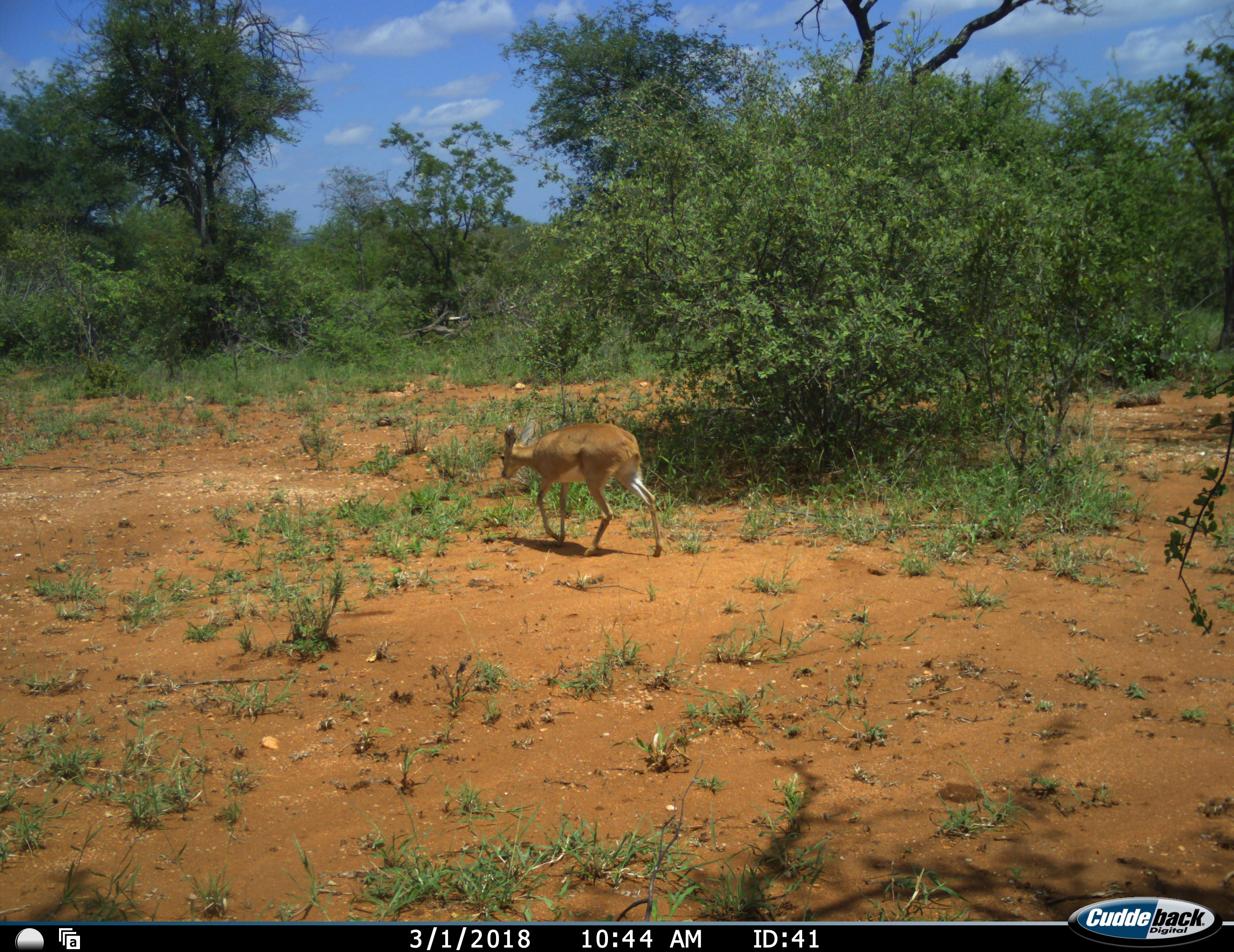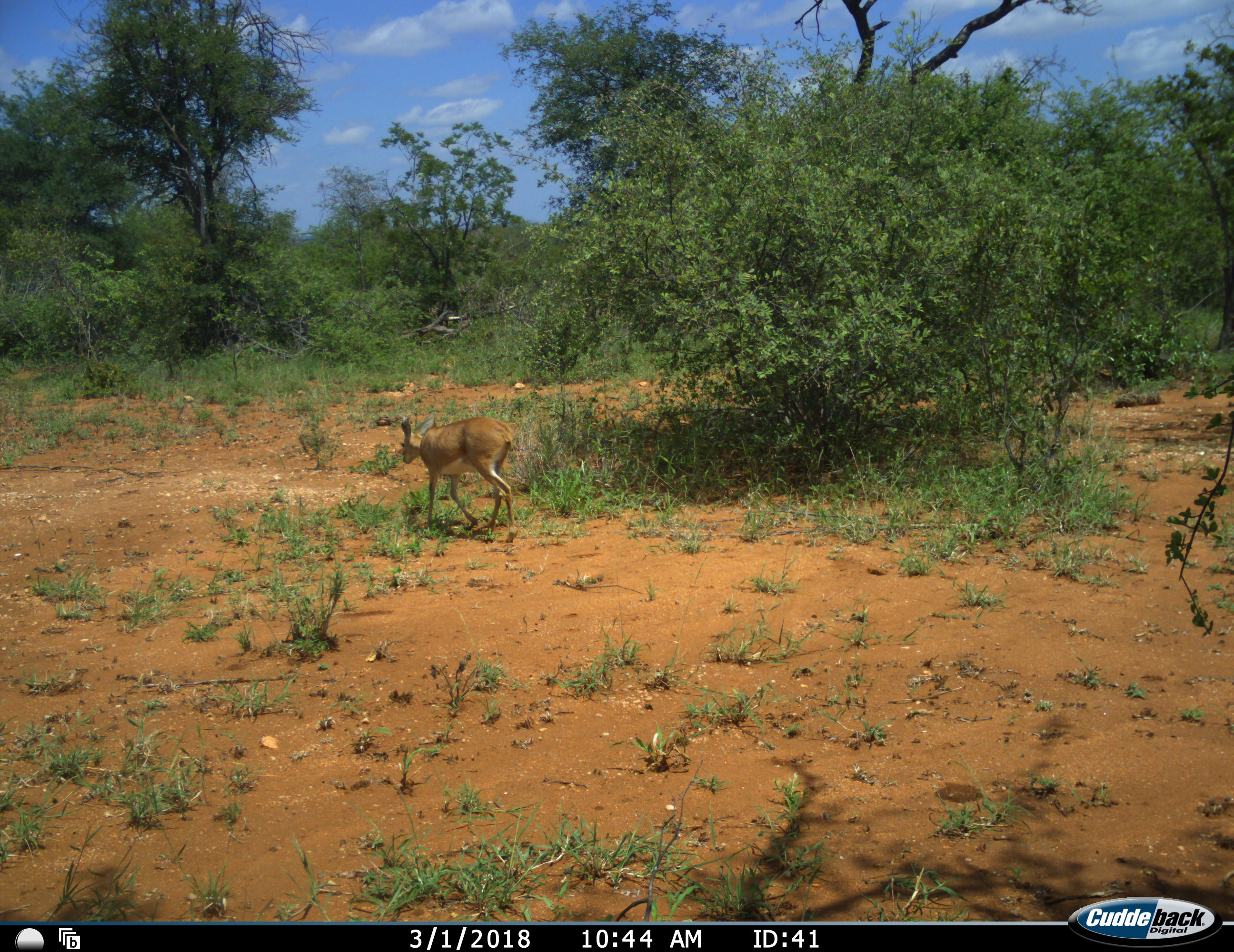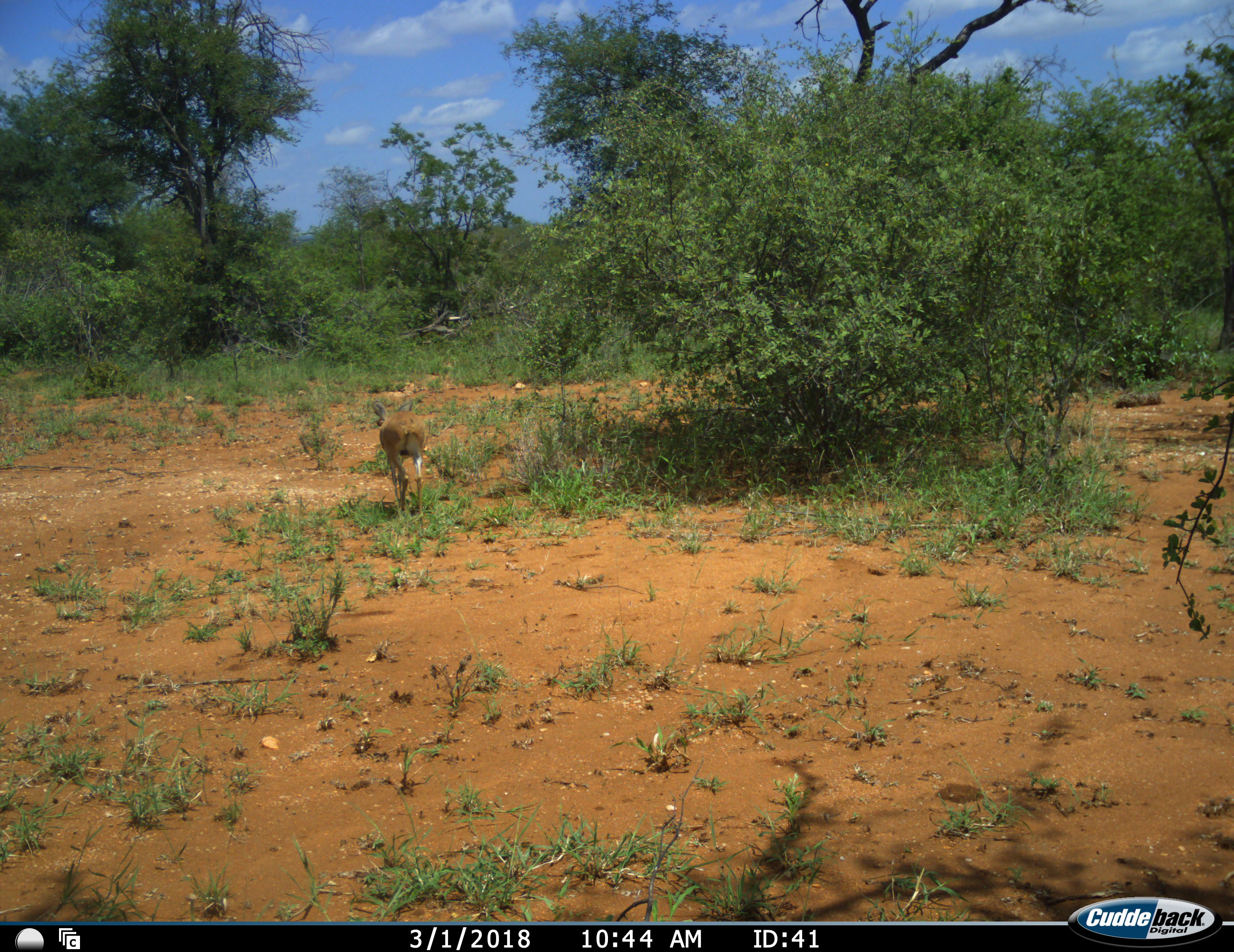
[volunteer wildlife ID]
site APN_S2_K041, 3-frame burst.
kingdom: Animalia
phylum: Chordata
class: Mammalia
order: Artiodactyla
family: Bovidae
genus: Raphicerus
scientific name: Raphicerus campestris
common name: steenbok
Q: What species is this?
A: Steenbok (Raphicerus campestris).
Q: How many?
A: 1.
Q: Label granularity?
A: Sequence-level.